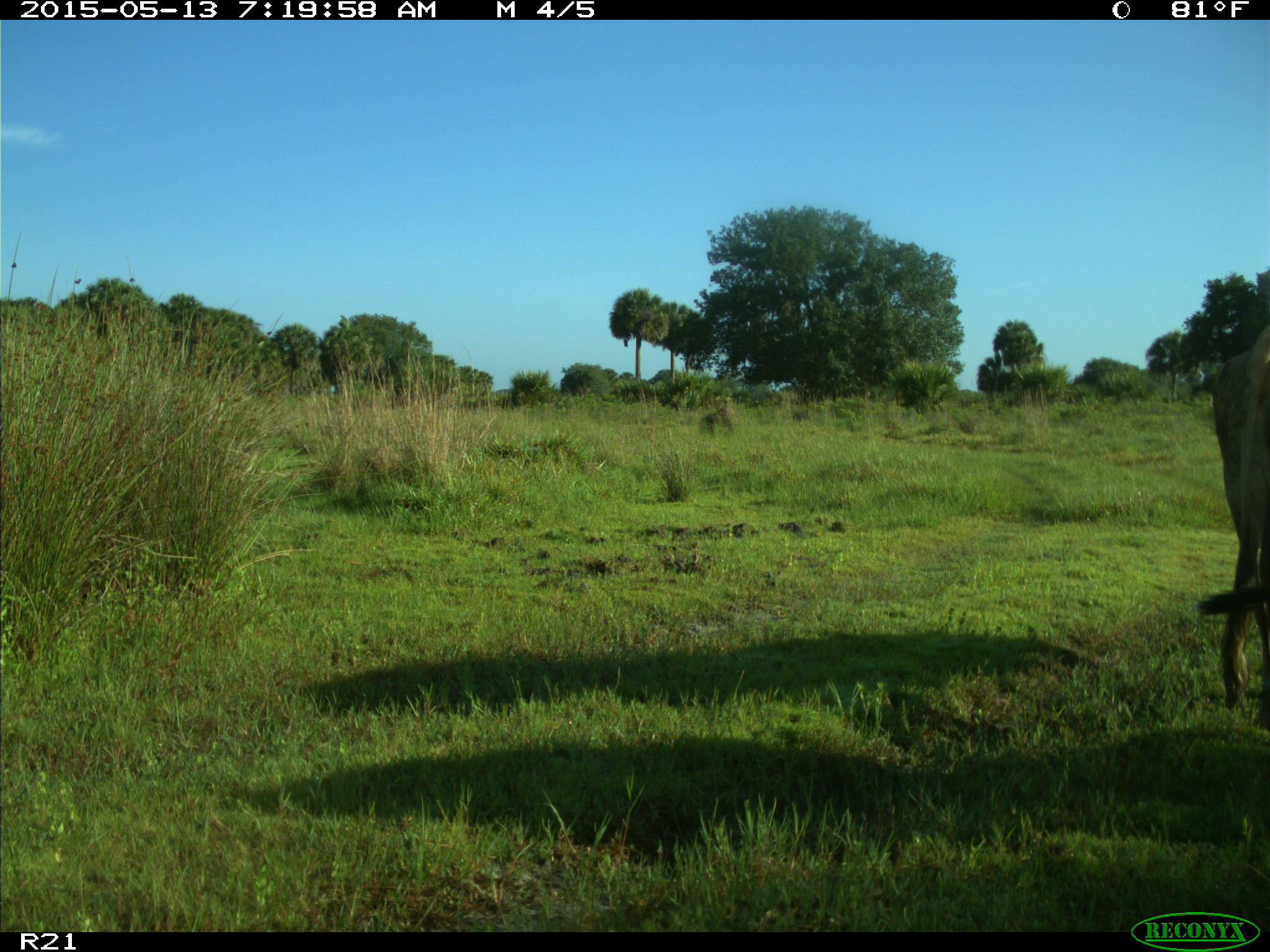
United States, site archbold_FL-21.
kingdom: Animalia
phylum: Chordata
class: Mammalia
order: Artiodactyla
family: Bovidae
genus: Bos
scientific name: Bos taurus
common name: domestic cow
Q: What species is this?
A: Bos taurus (domestic cow).